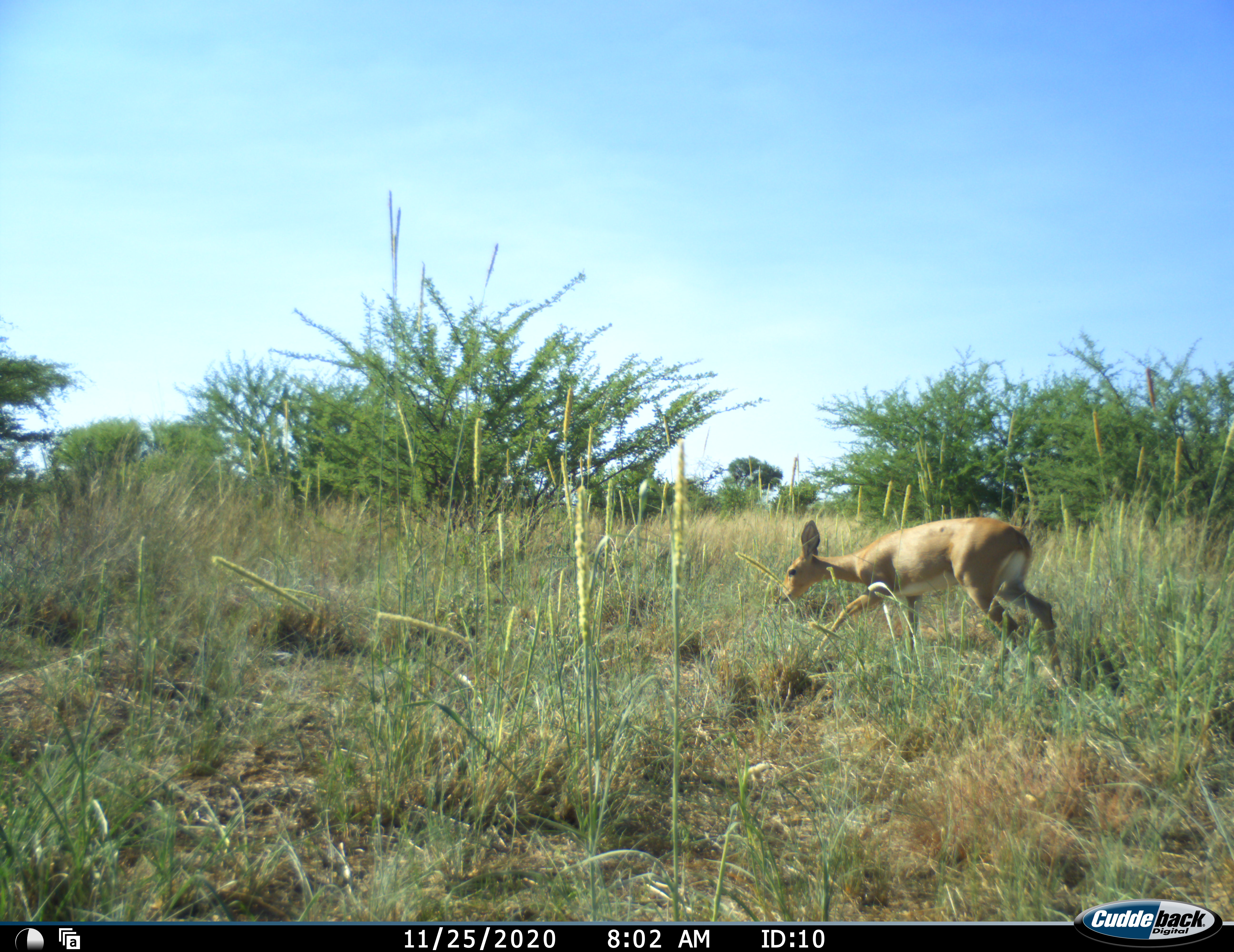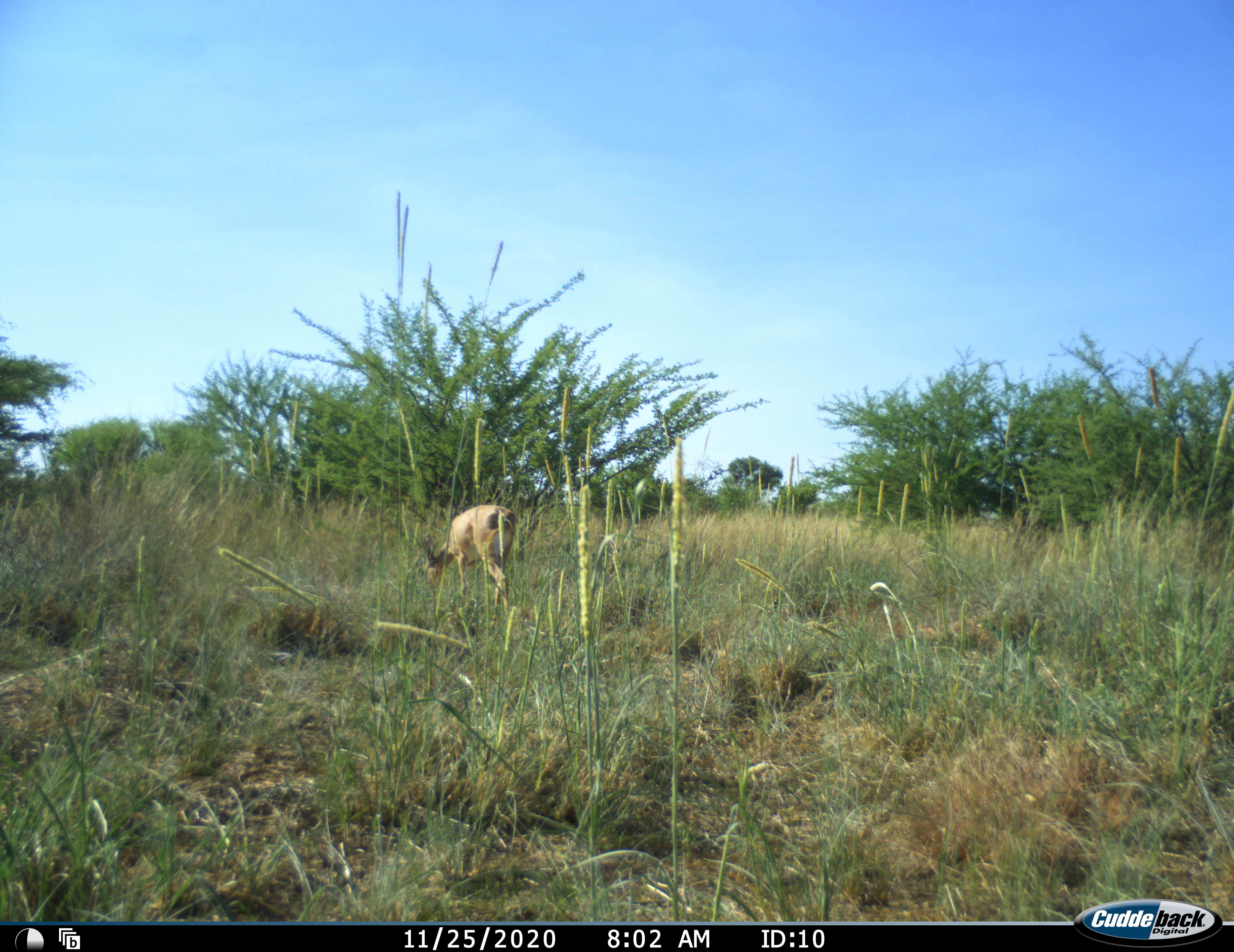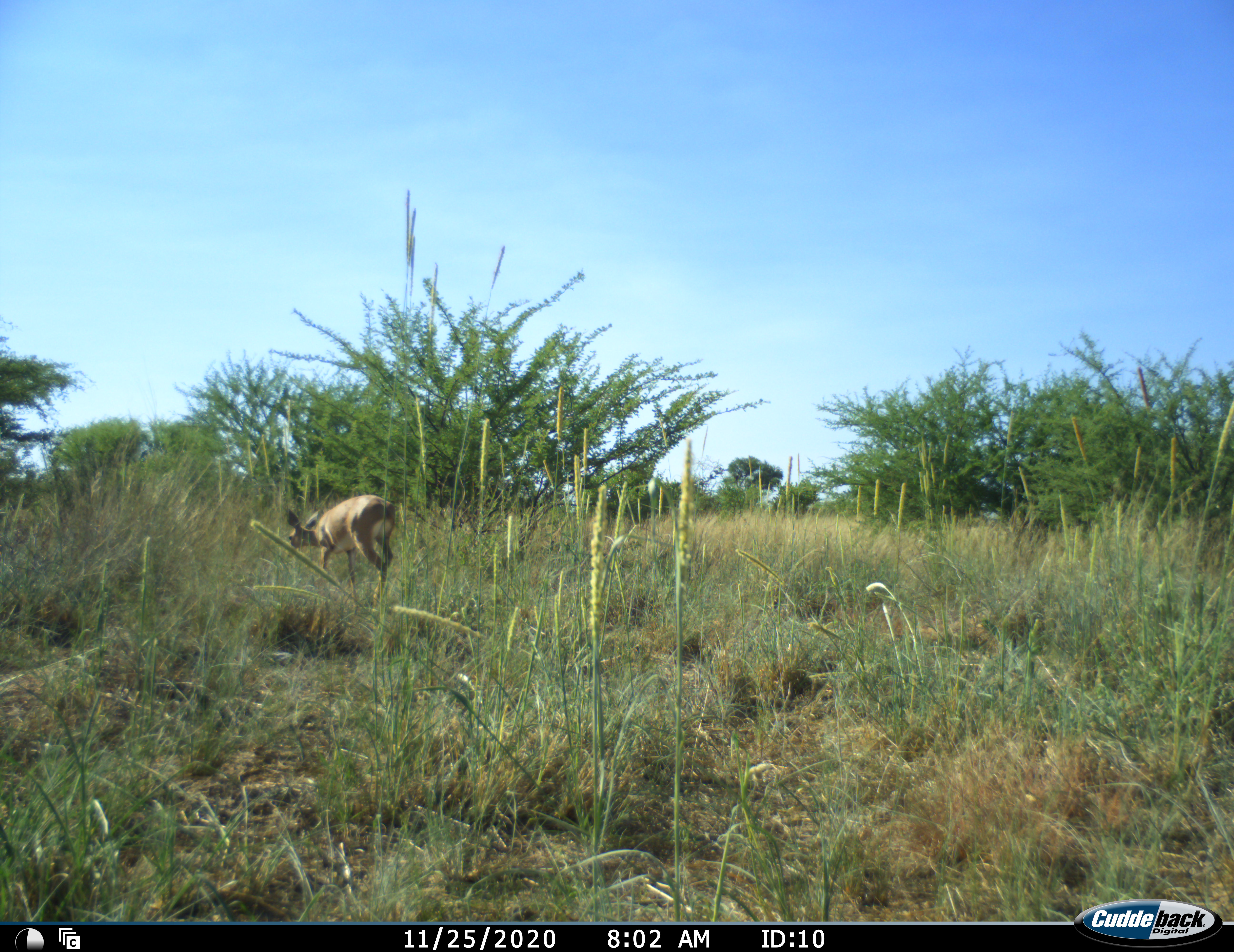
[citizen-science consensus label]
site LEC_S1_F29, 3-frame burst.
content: unidentified animal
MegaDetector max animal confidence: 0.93